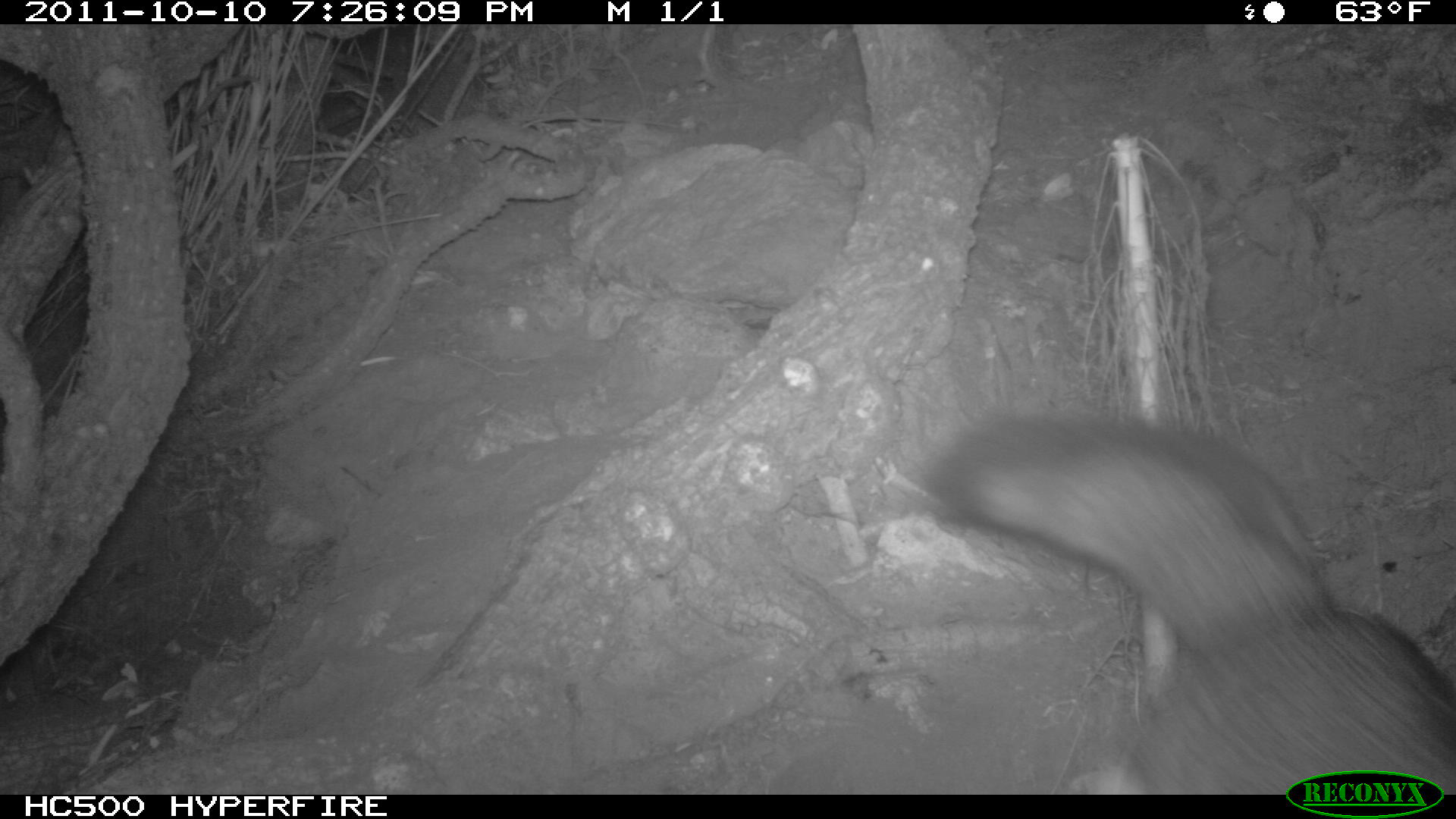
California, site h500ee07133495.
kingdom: Animalia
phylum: Chordata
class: Mammalia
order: Carnivora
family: Canidae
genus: Urocyon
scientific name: Urocyon littoralis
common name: island fox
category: fox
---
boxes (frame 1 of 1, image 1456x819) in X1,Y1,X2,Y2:
fox: 915,405,1455,794